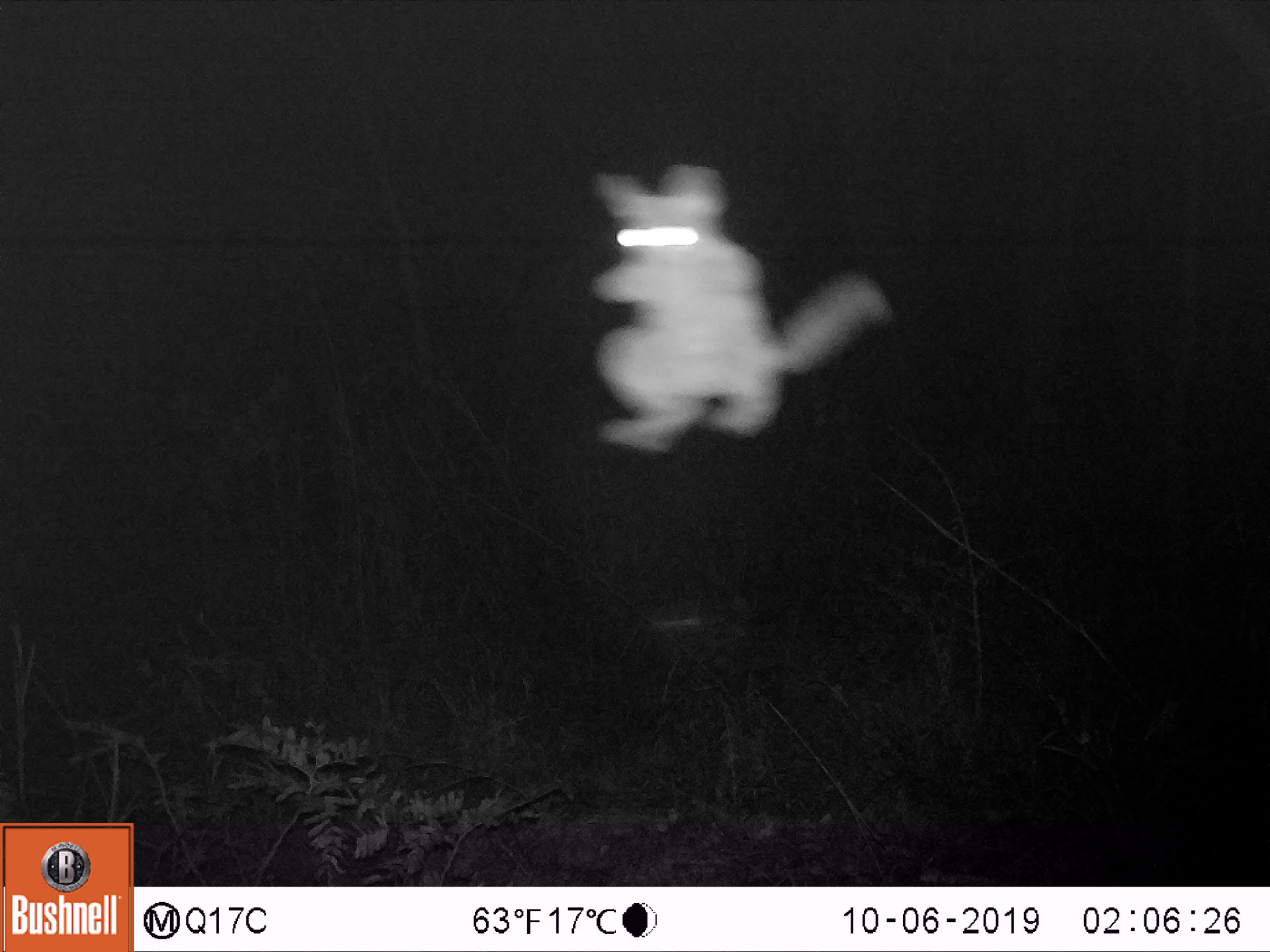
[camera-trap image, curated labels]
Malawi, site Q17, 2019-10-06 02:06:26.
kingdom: Animalia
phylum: Chordata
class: Mammalia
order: Primates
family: Galagidae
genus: Galago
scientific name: Galago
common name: lesser bushbabies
Galago (lesser bushbabies), count 1.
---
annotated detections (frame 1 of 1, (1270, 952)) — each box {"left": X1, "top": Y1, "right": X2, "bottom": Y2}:
galago: {"left": 577, "top": 162, "right": 894, "bottom": 448}